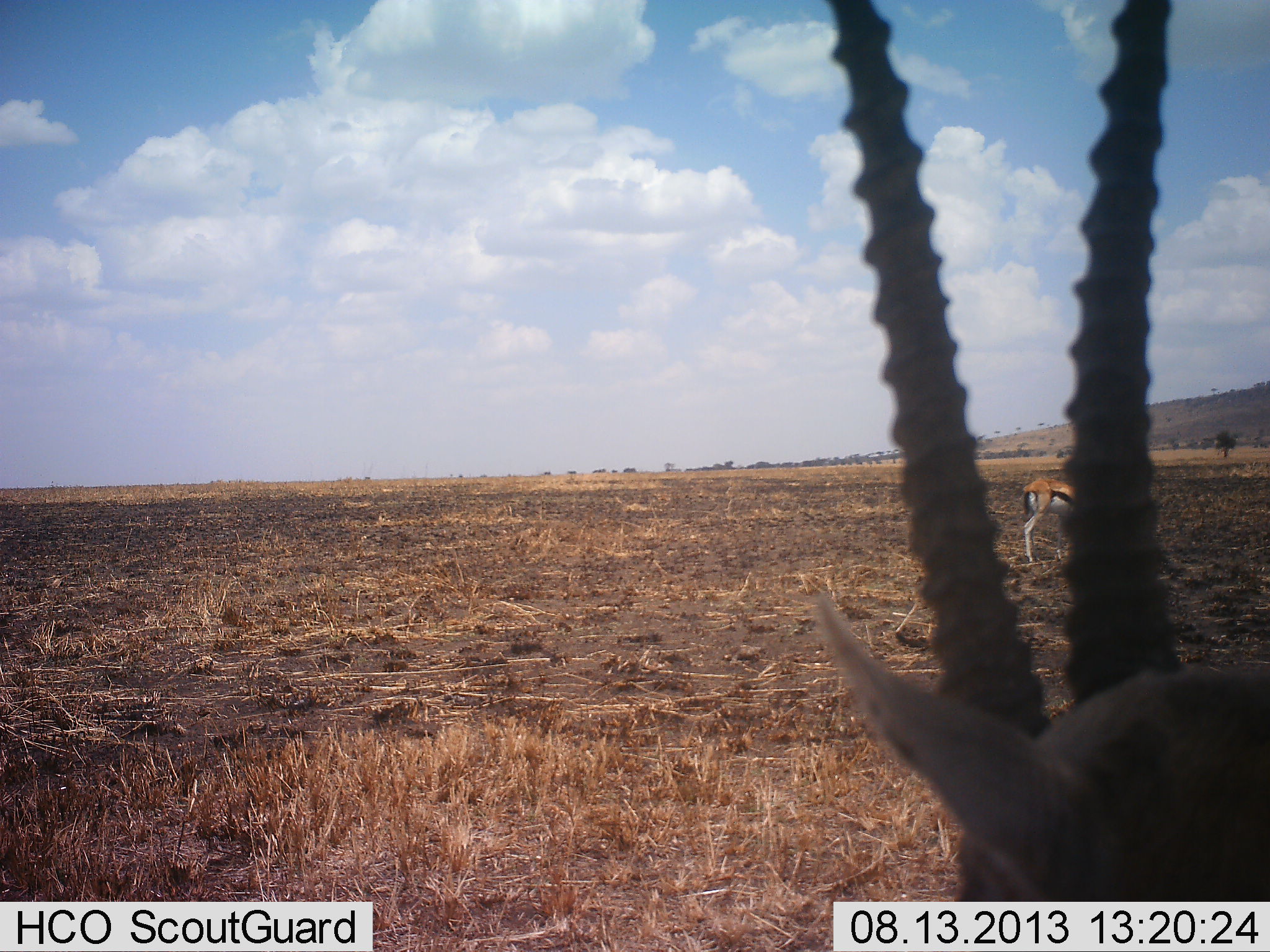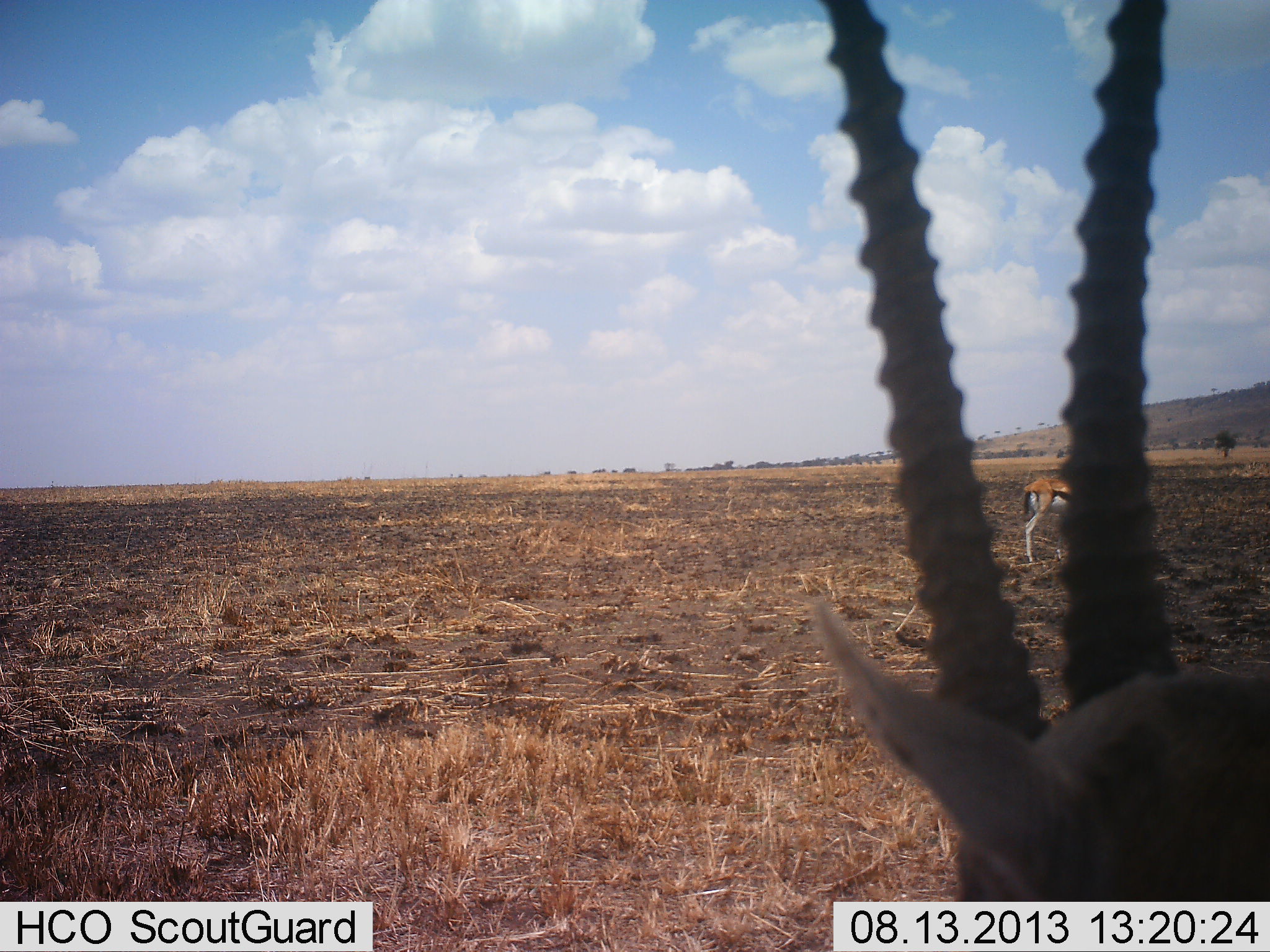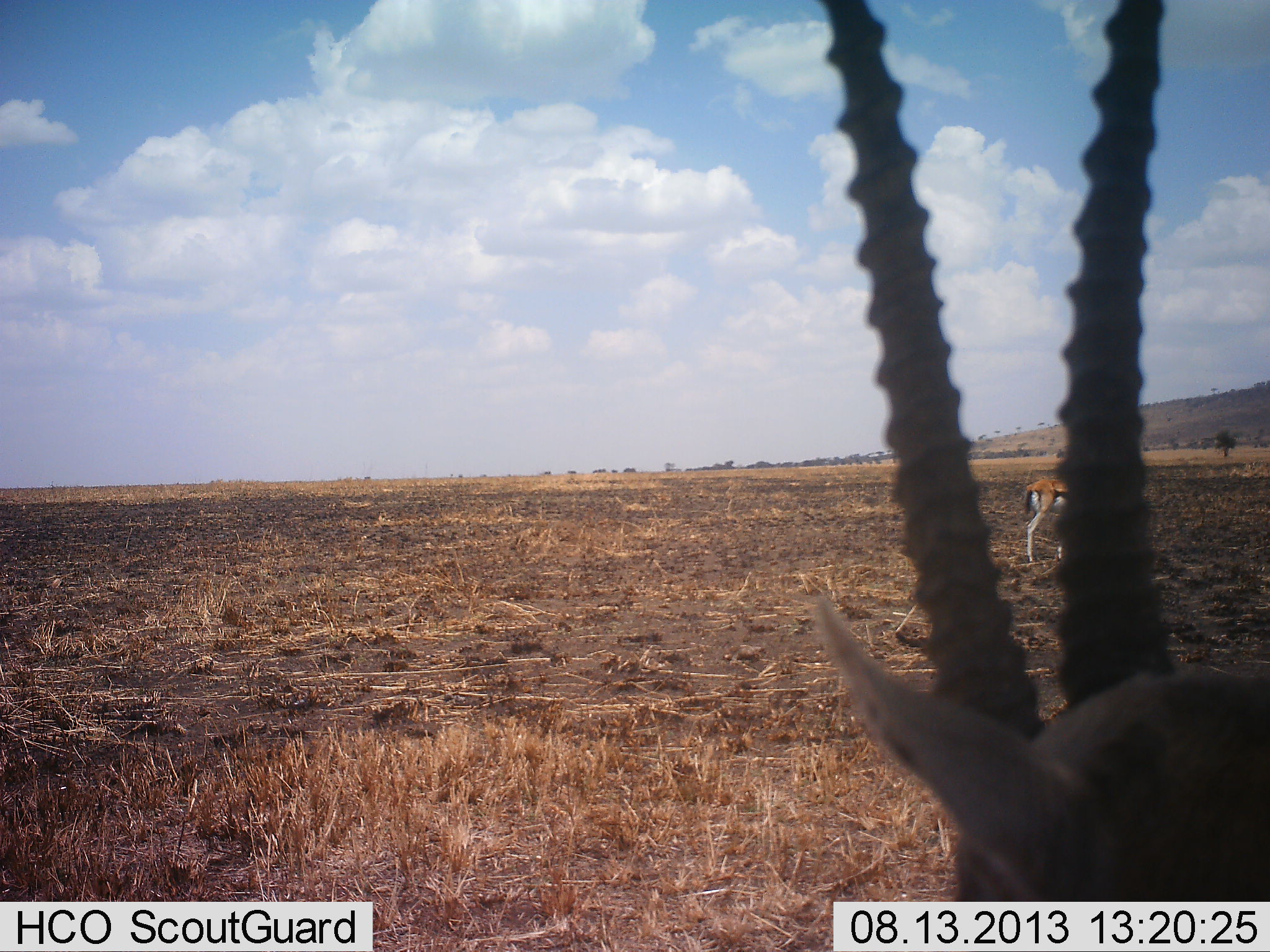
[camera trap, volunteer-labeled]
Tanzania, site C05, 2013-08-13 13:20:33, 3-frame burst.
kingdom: Animalia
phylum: Chordata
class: Mammalia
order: Artiodactyla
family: Bovidae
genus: Eudorcas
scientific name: Eudorcas thomsonii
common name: thomson's gazelle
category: gazellethomsons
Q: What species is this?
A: Gazellethomsons (thomson's gazelle) (Eudorcas thomsonii).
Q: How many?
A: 2.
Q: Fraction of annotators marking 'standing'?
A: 94%.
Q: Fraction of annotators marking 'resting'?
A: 3%.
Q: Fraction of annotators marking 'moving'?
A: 6%.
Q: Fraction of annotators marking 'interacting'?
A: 3%.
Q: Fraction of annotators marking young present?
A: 3%.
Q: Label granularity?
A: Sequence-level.